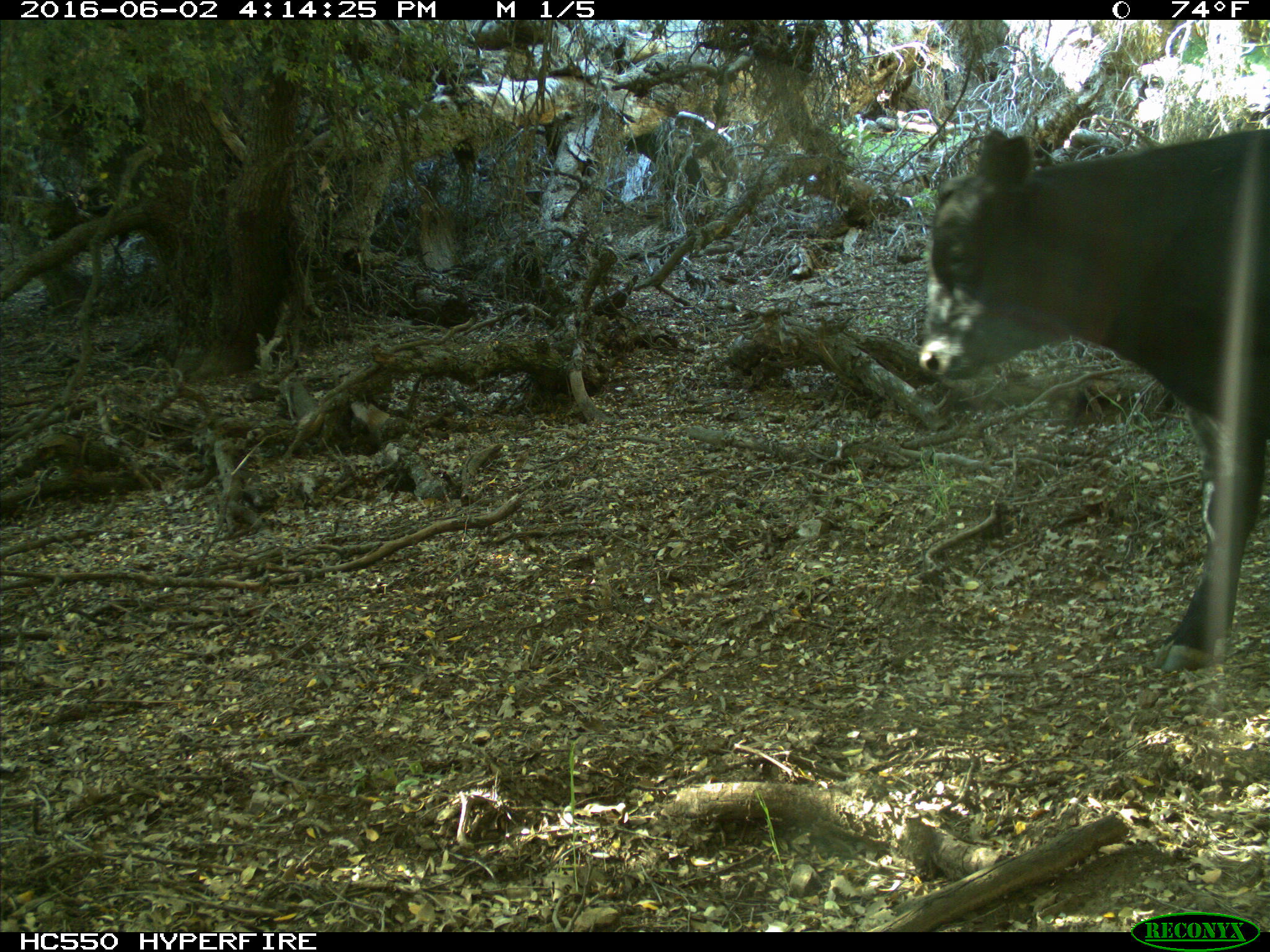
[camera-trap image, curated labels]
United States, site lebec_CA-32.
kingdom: Animalia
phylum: Chordata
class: Mammalia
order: Artiodactyla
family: Bovidae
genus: Bos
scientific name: Bos taurus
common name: domestic cow